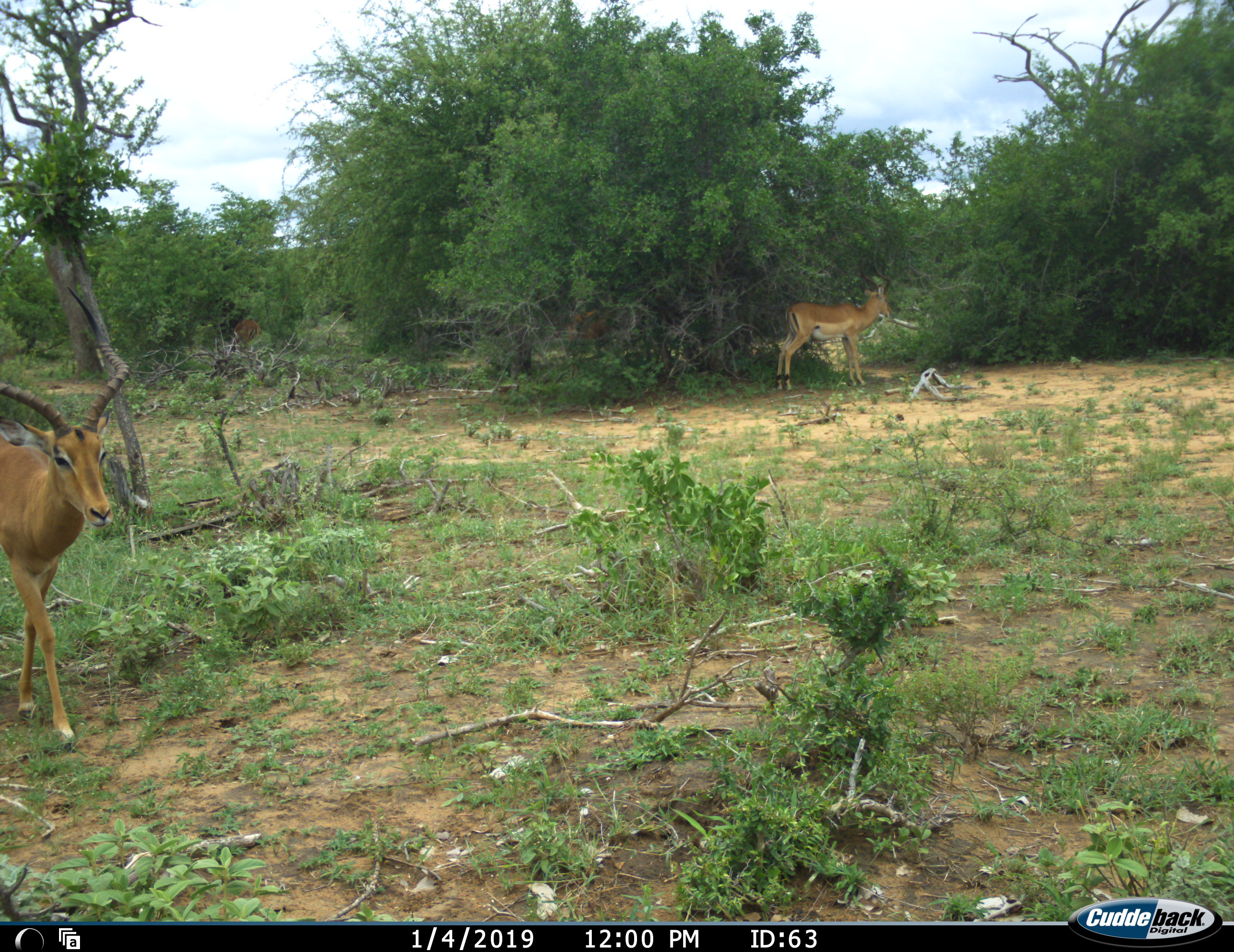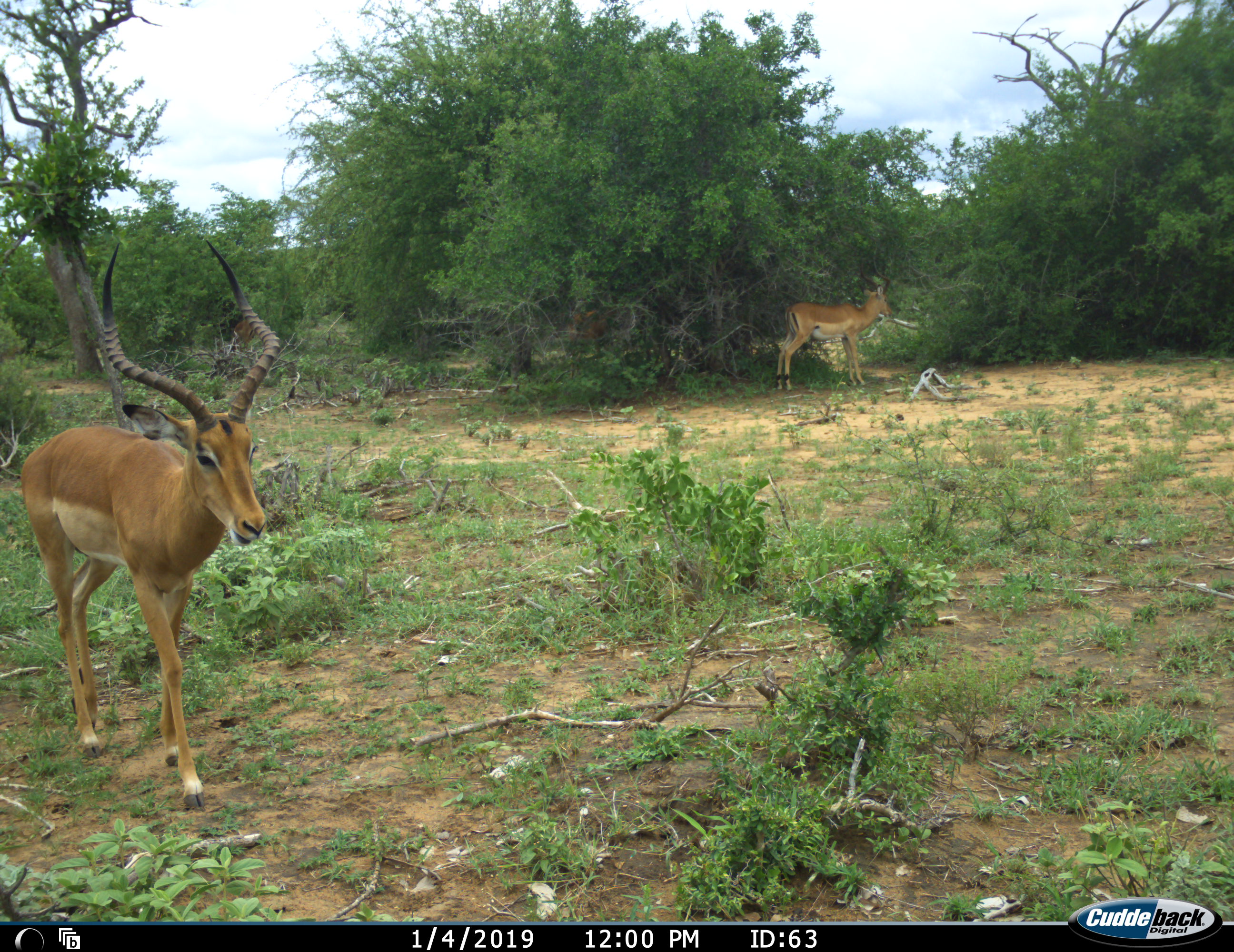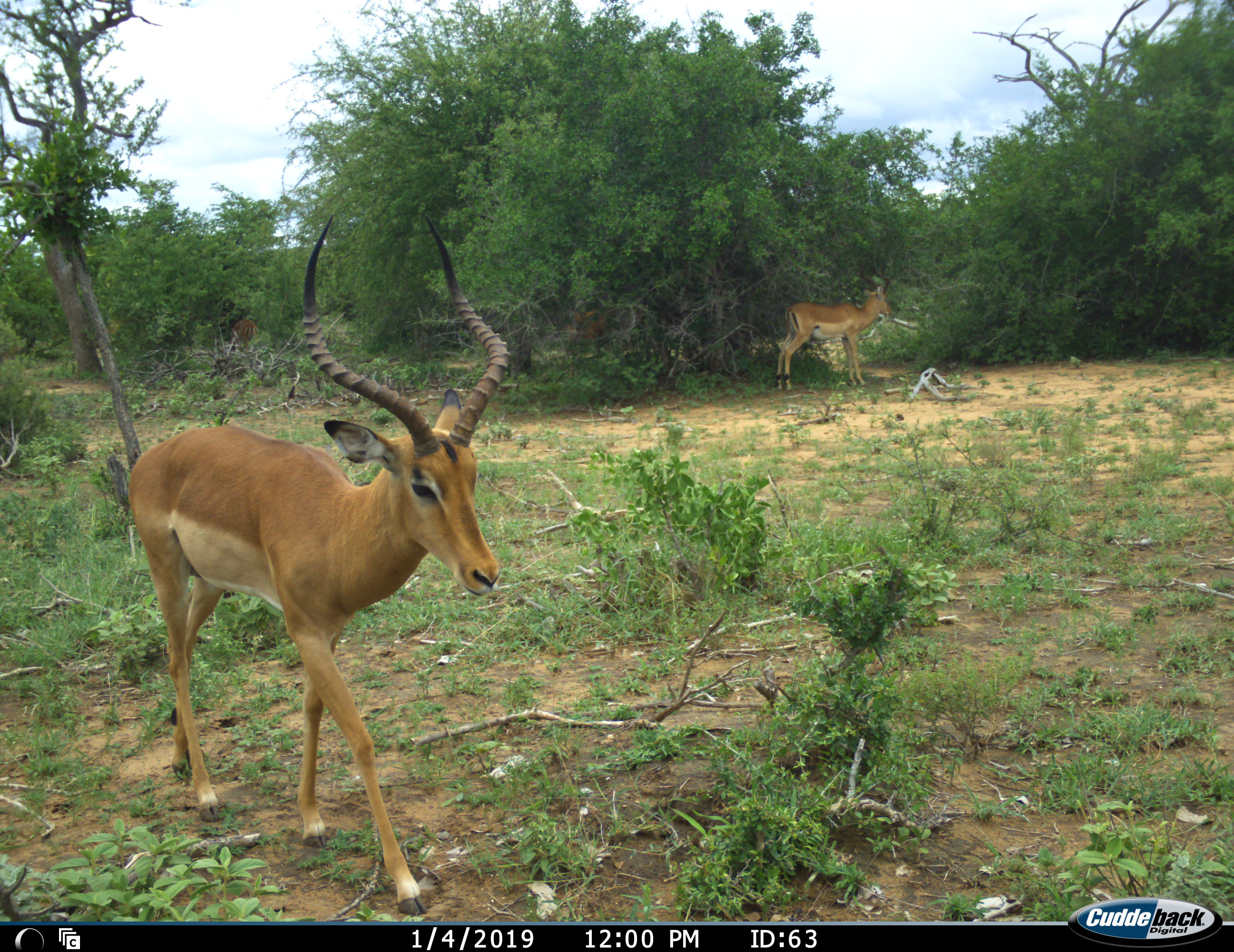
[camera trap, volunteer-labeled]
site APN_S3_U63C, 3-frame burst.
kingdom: Animalia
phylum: Chordata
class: Mammalia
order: Artiodactyla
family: Bovidae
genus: Aepyceros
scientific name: Aepyceros melampus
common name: impala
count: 2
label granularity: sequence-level